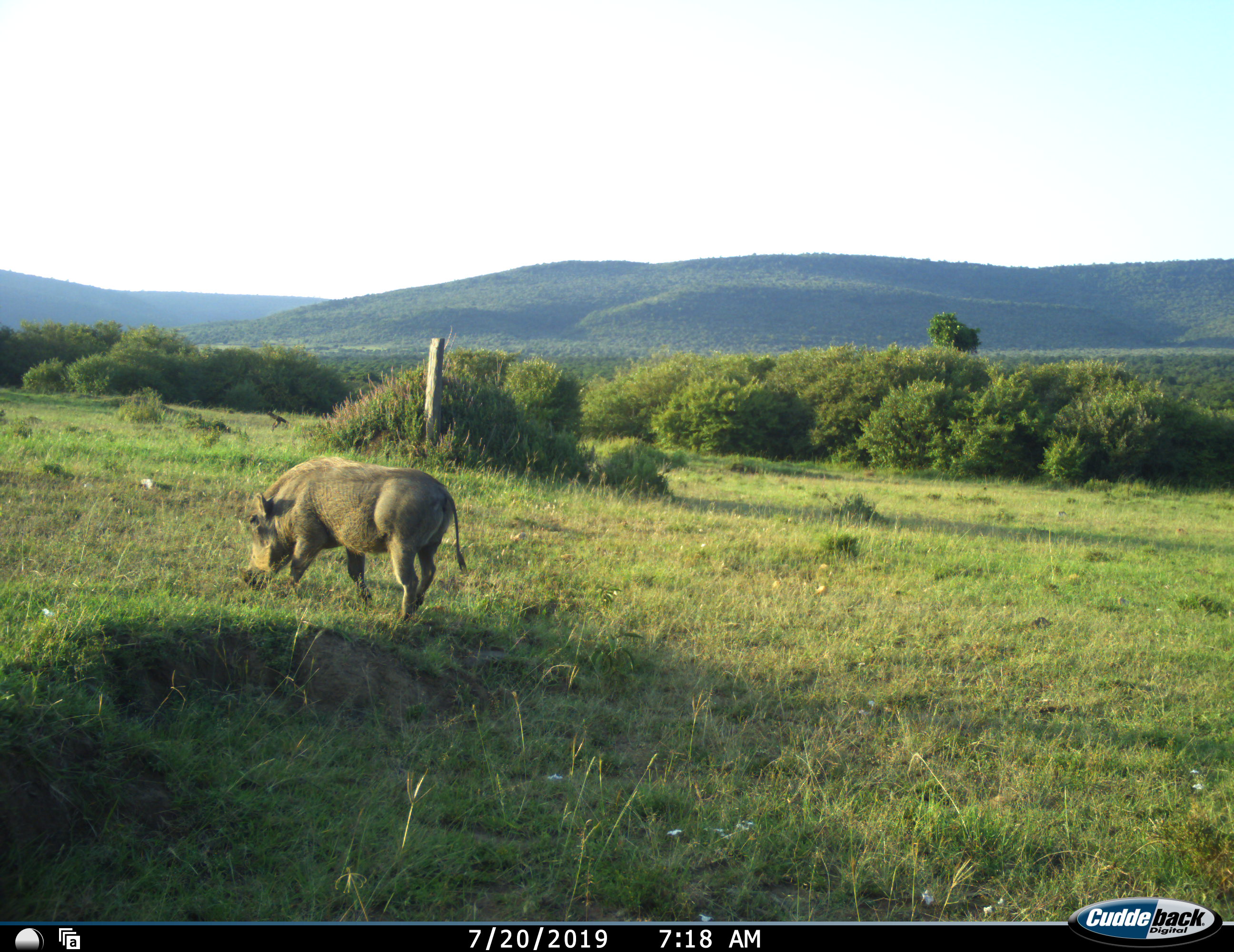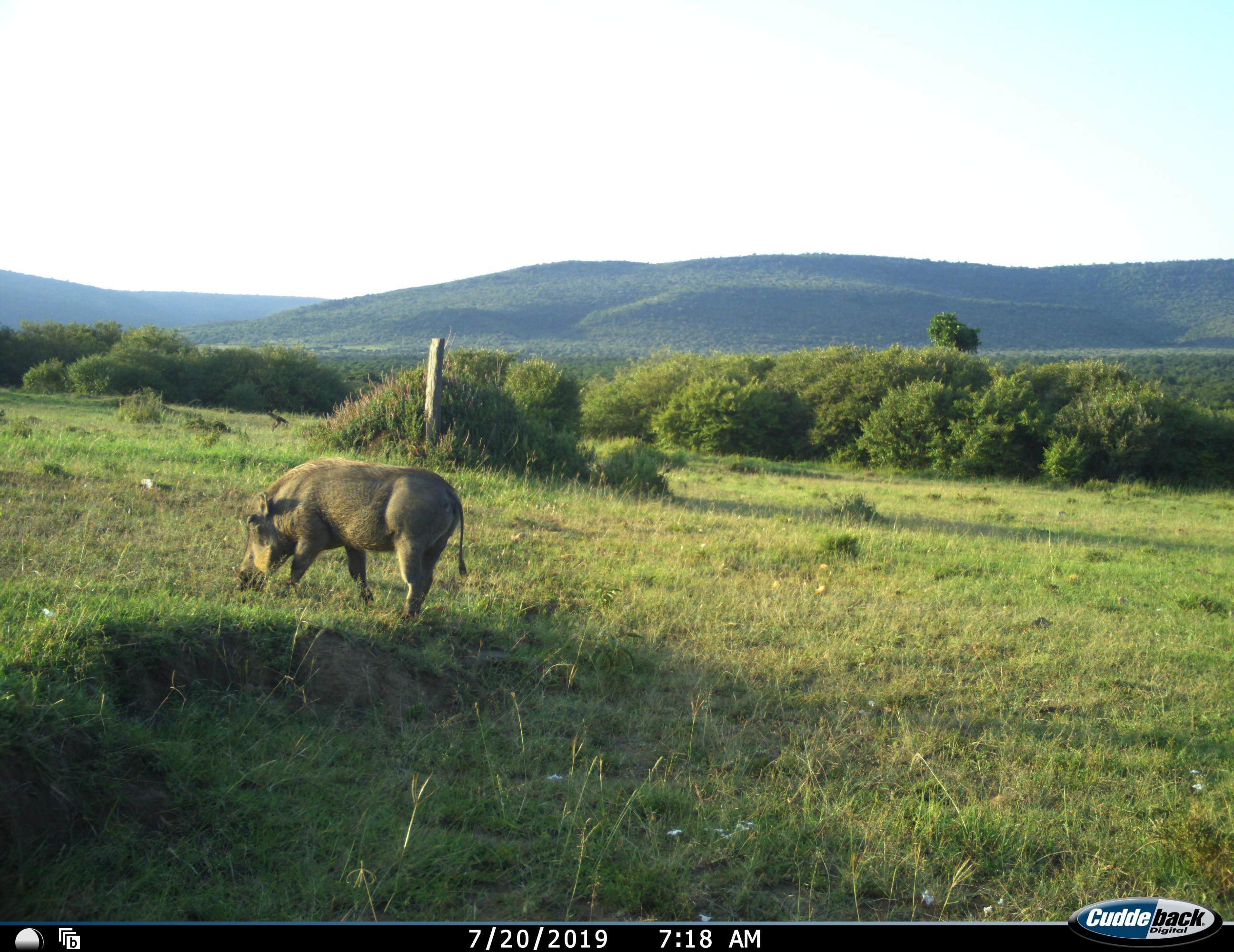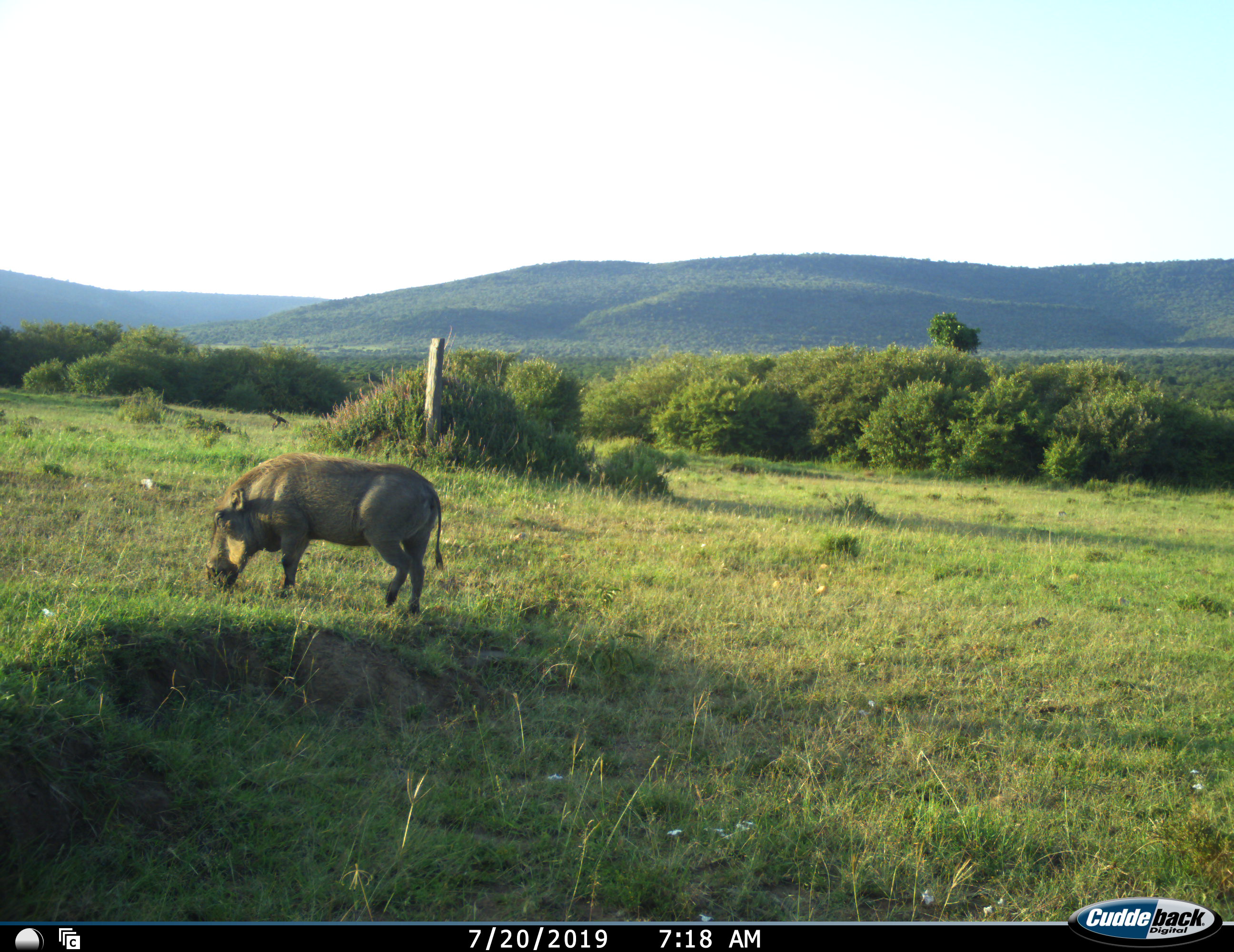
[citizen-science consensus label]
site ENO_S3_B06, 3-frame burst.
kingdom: Animalia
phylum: Chordata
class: Mammalia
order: Artiodactyla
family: Suidae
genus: Phacochoerus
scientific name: Phacochoerus africanus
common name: warthog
Warthog (Phacochoerus africanus), count 1. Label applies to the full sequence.